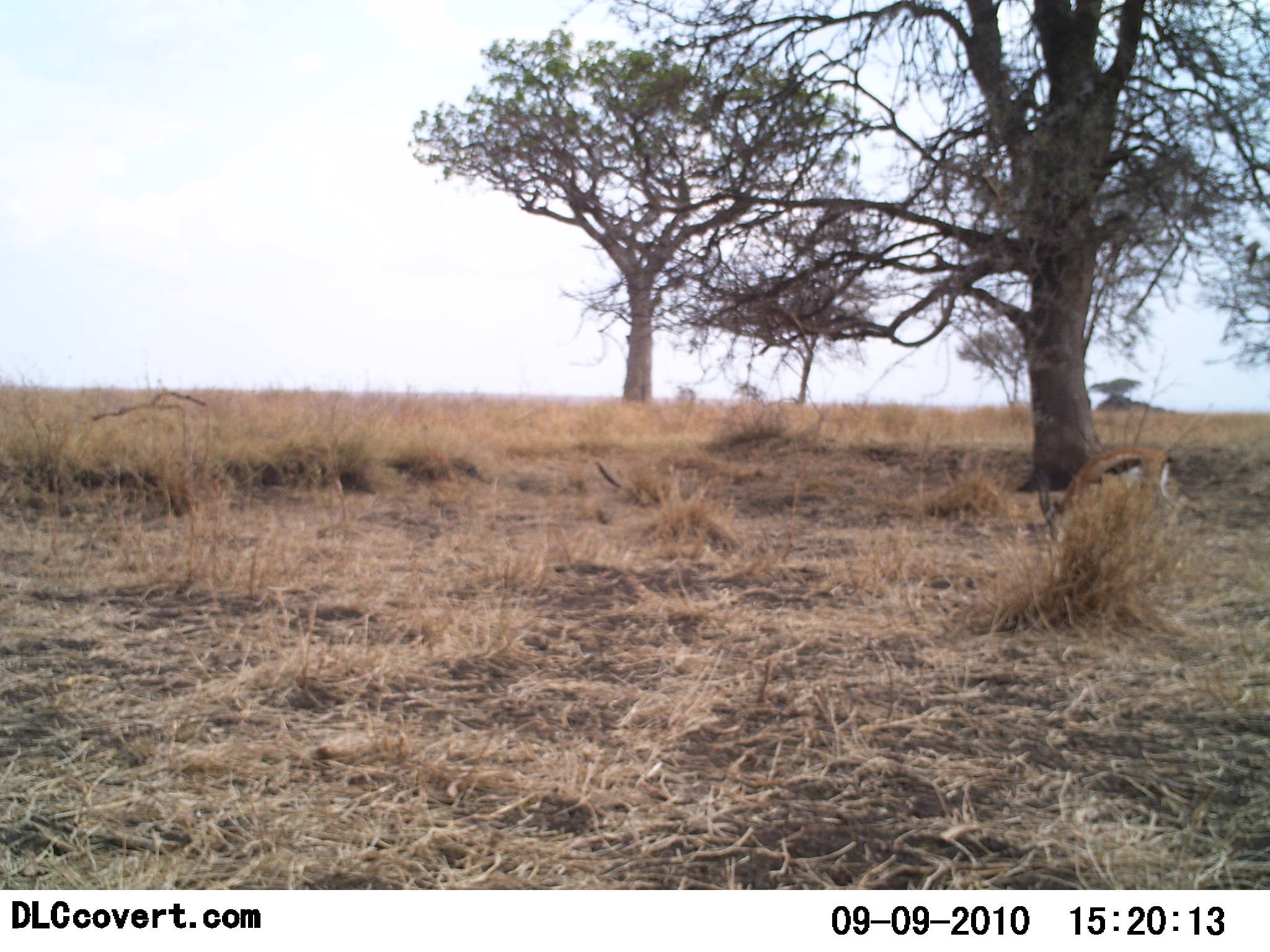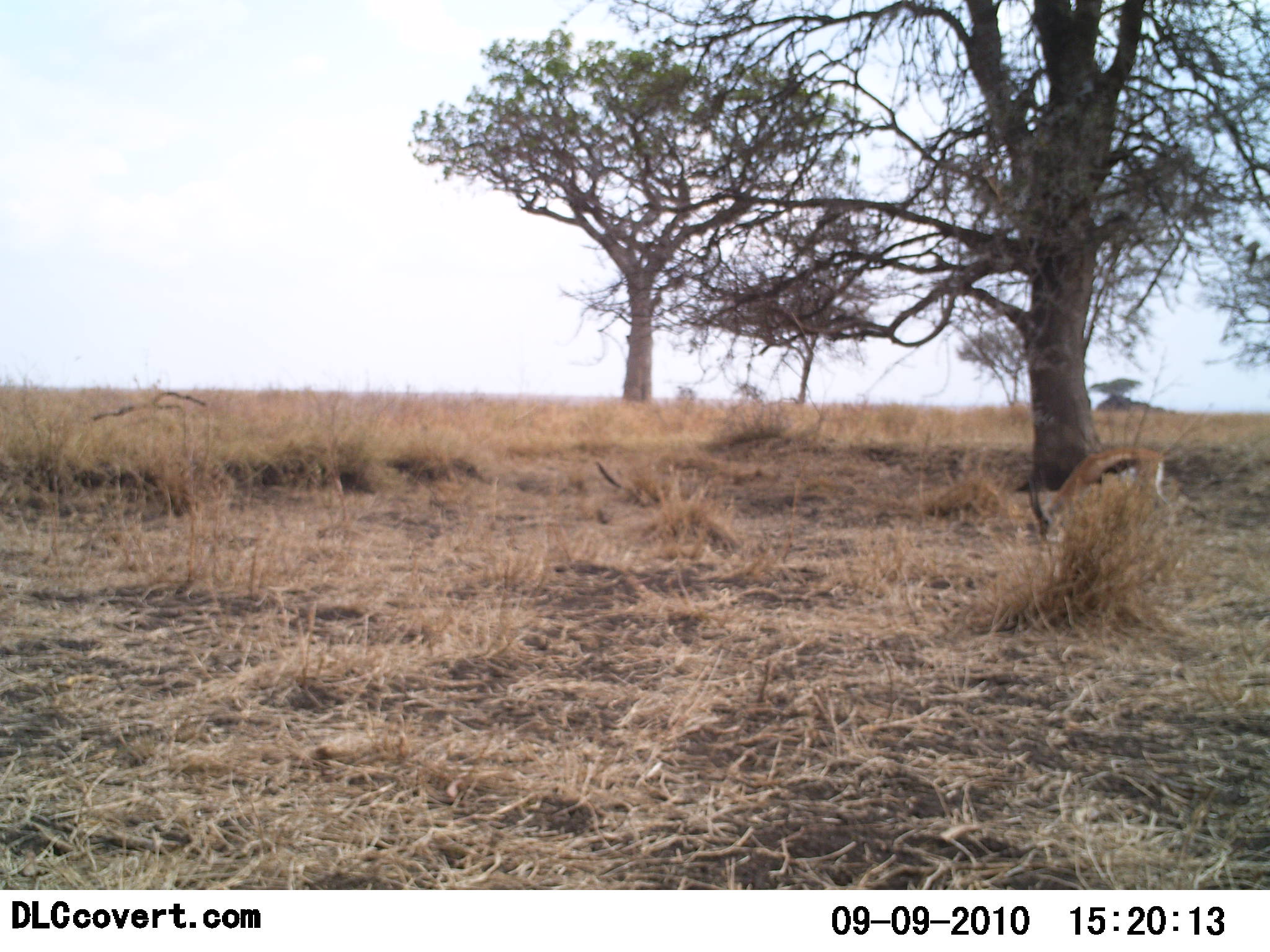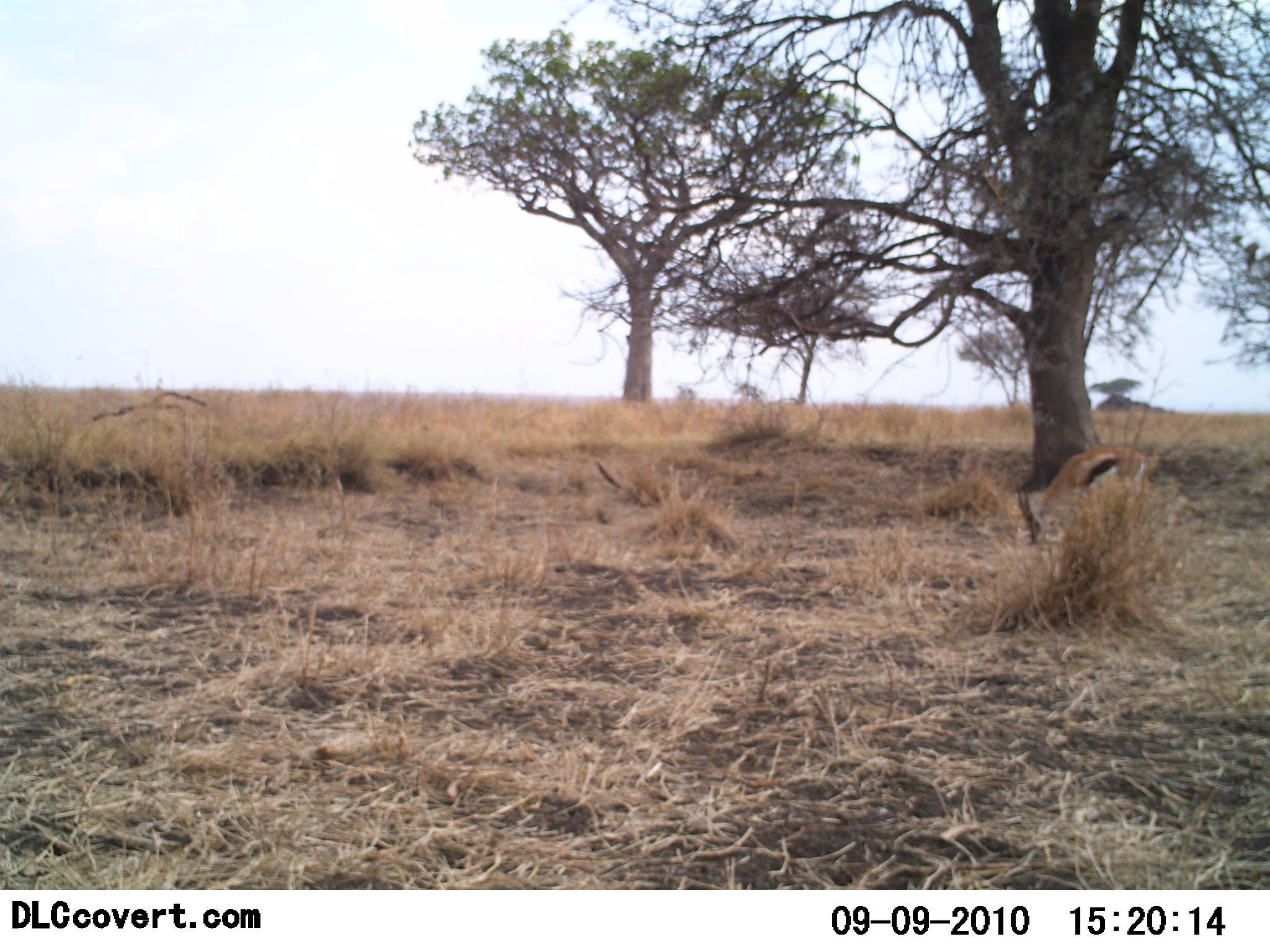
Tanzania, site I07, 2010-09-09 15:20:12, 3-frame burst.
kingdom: Animalia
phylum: Chordata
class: Mammalia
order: Artiodactyla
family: Bovidae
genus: Eudorcas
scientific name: Eudorcas thomsonii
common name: thomson's gazelle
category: gazellethomsons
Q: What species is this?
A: Gazellethomsons (thomson's gazelle) (Eudorcas thomsonii).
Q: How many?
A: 1.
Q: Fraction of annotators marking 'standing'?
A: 20%.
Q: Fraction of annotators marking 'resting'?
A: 0%.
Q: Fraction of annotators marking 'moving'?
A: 0%.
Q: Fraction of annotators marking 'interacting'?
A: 0%.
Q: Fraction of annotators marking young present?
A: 7%.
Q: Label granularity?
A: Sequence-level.